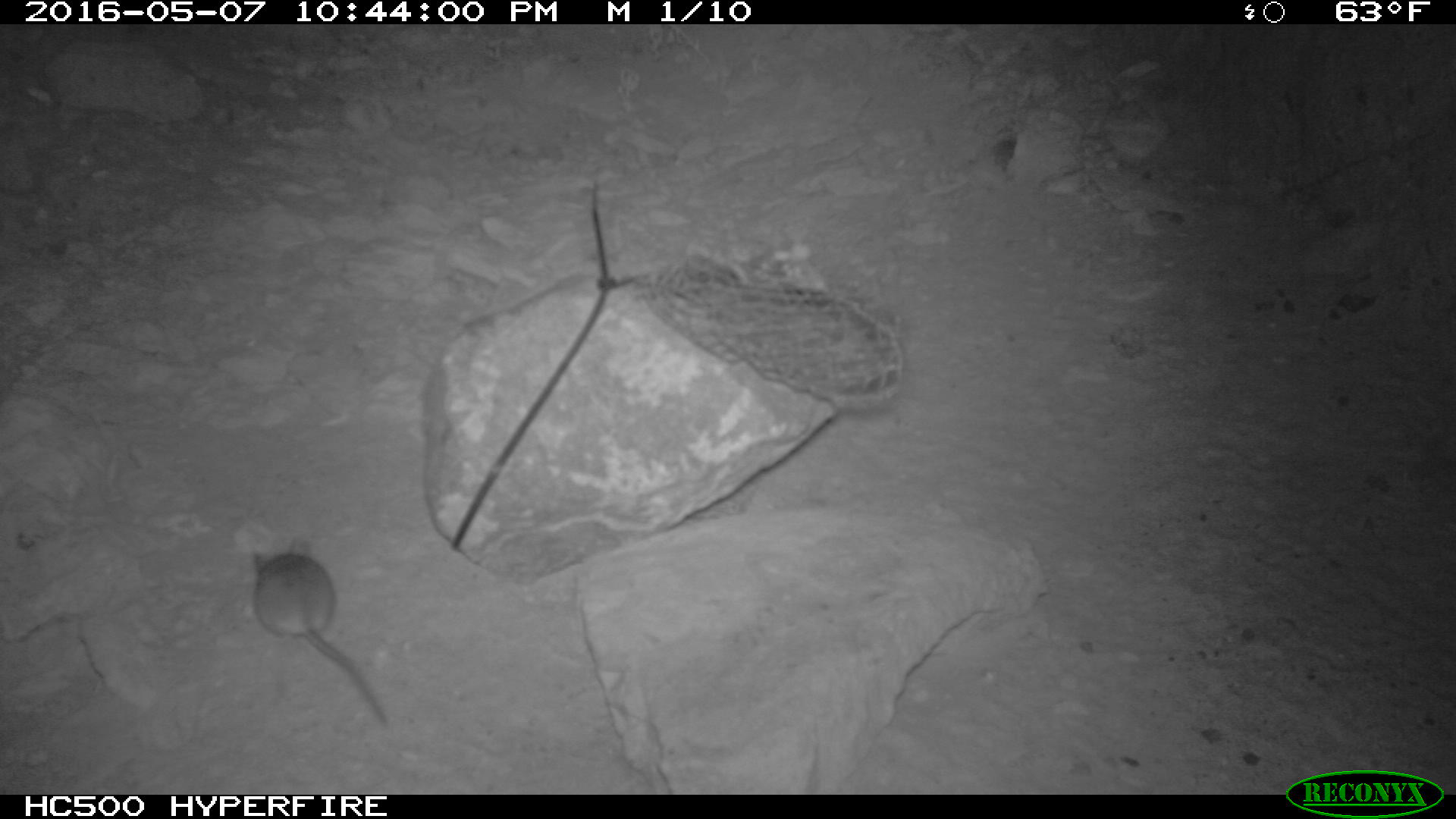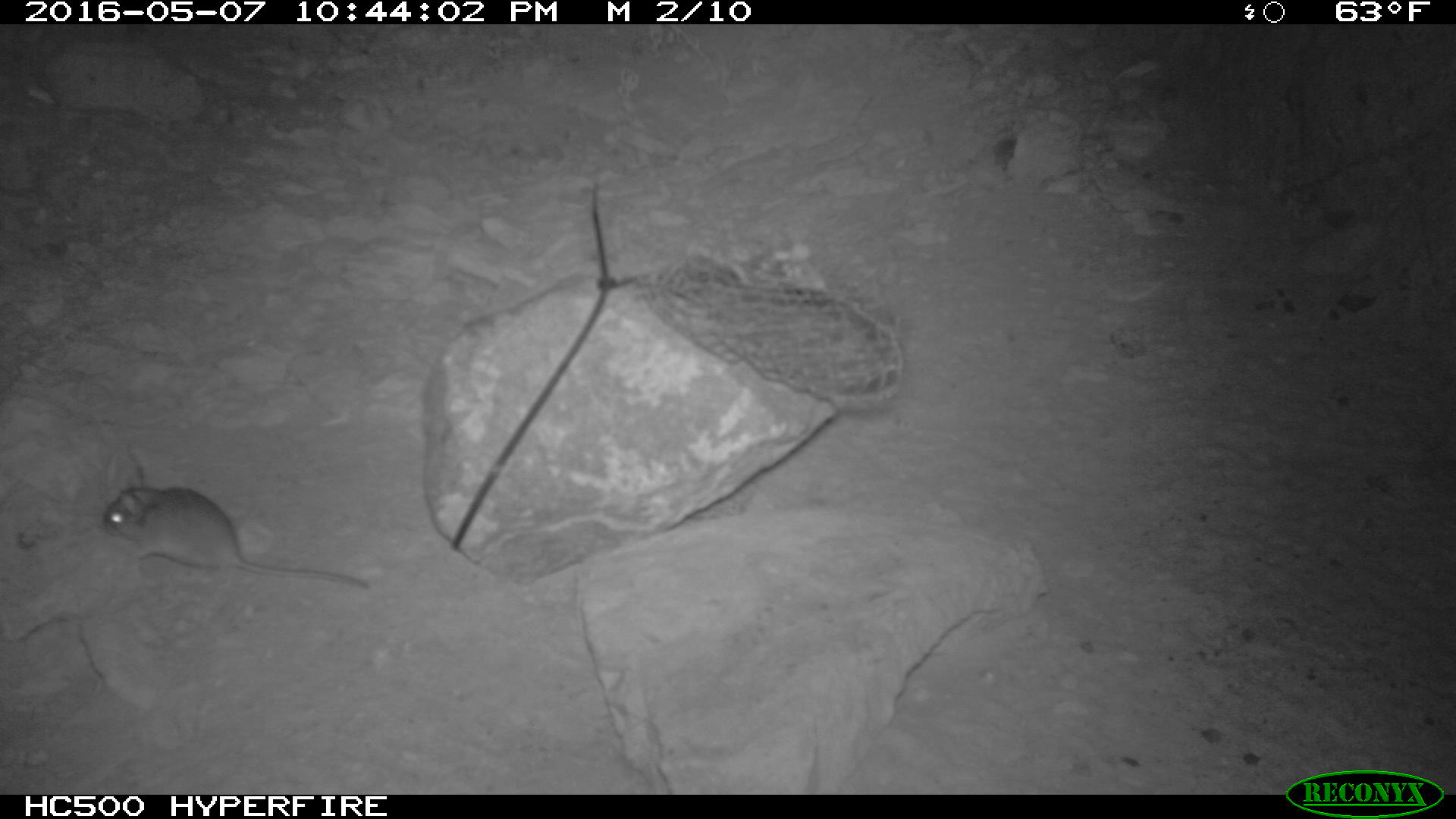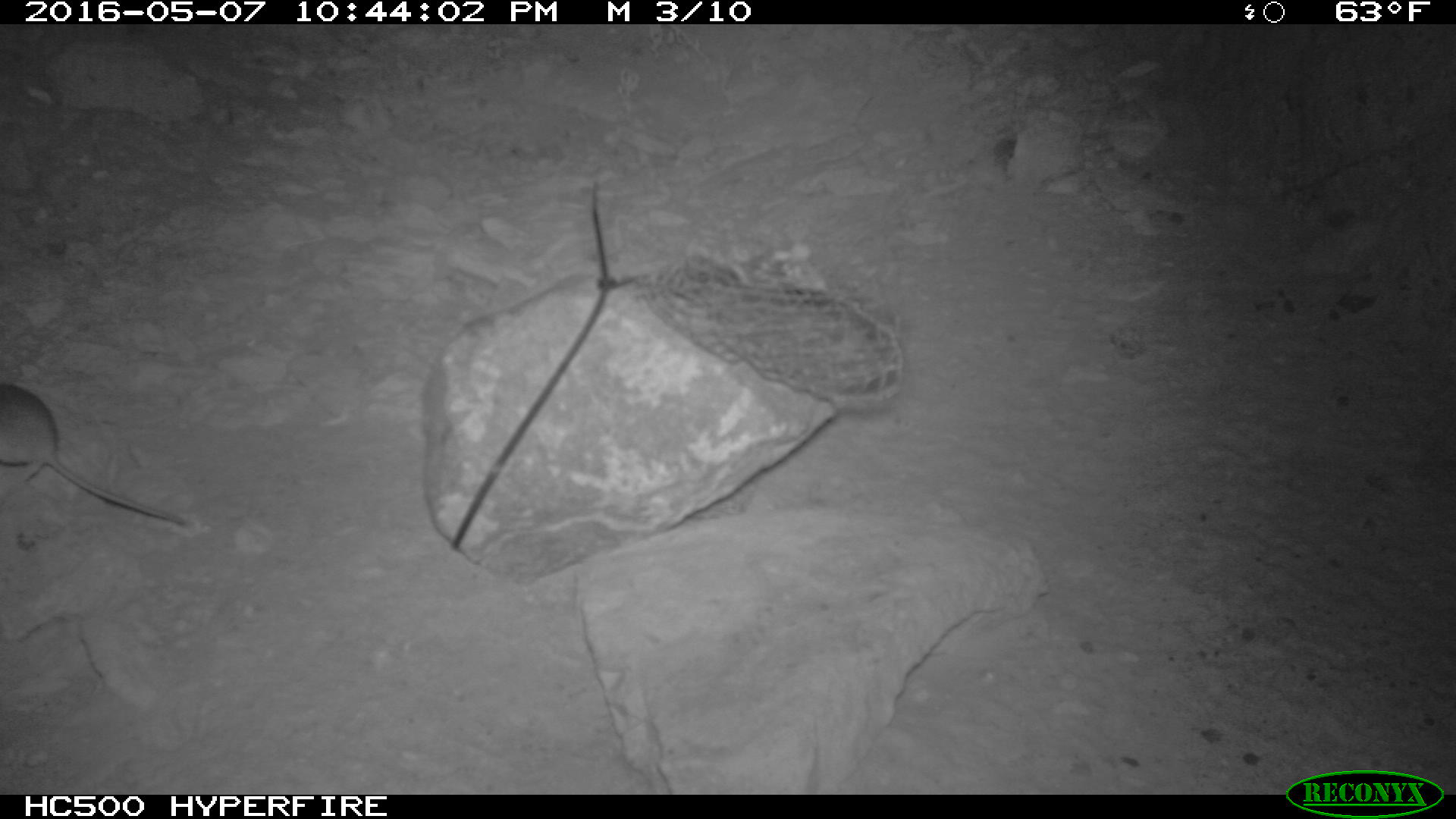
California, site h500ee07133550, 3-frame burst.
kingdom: Animalia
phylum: Chordata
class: Mammalia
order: Rodentia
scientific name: Rodentia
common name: rodent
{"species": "rodent (Rodentia)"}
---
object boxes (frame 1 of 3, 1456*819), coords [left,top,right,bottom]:
rodent: [251,535,392,730]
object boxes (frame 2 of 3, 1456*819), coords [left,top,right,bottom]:
rodent: [102,465,367,588]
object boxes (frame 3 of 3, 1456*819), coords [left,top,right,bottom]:
rodent: [0,382,186,525]